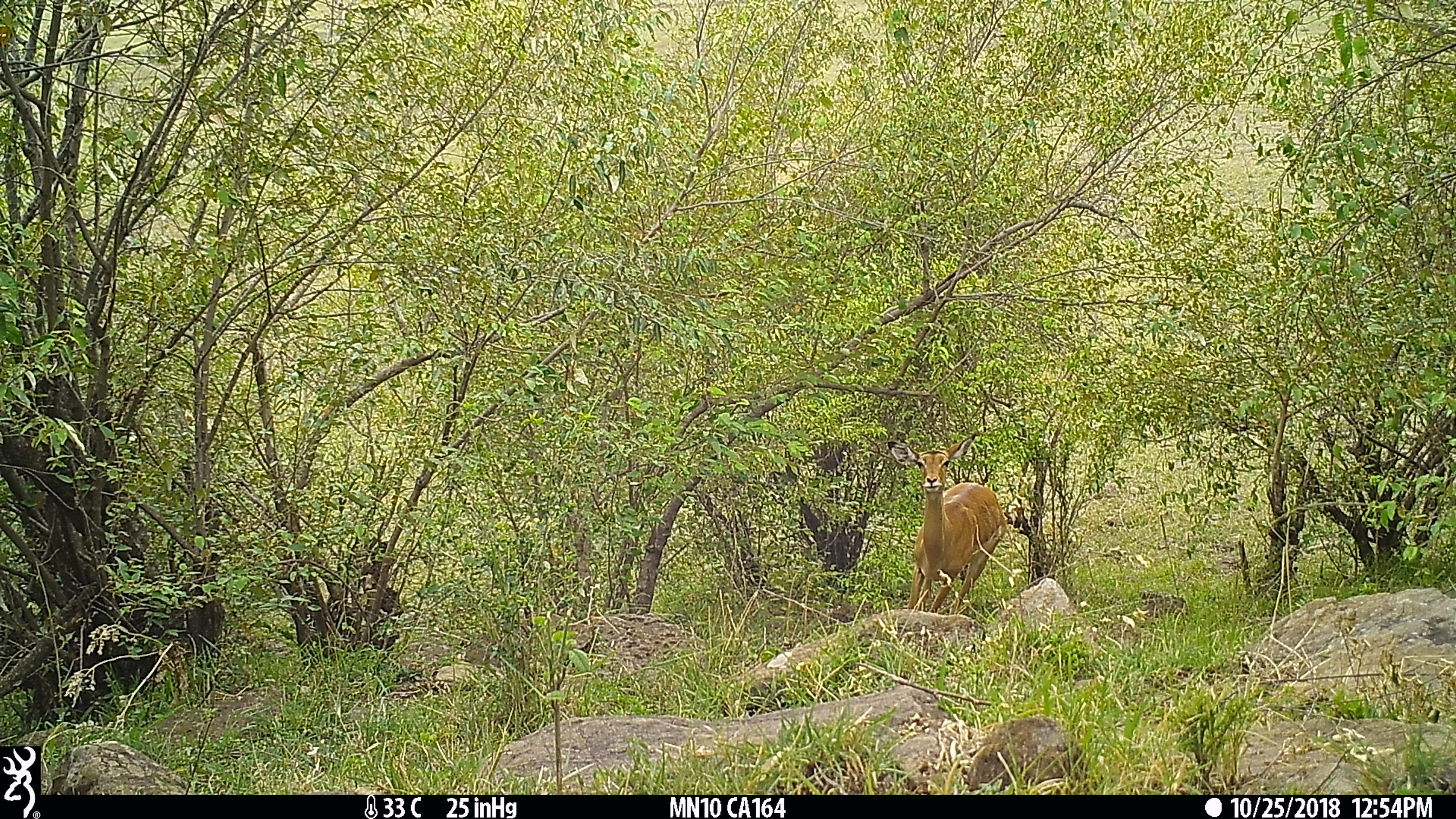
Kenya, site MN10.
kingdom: Animalia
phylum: Chordata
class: Mammalia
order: Artiodactyla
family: Bovidae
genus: Aepyceros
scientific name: Aepyceros melampus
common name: impala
Impala (Aepyceros melampus).